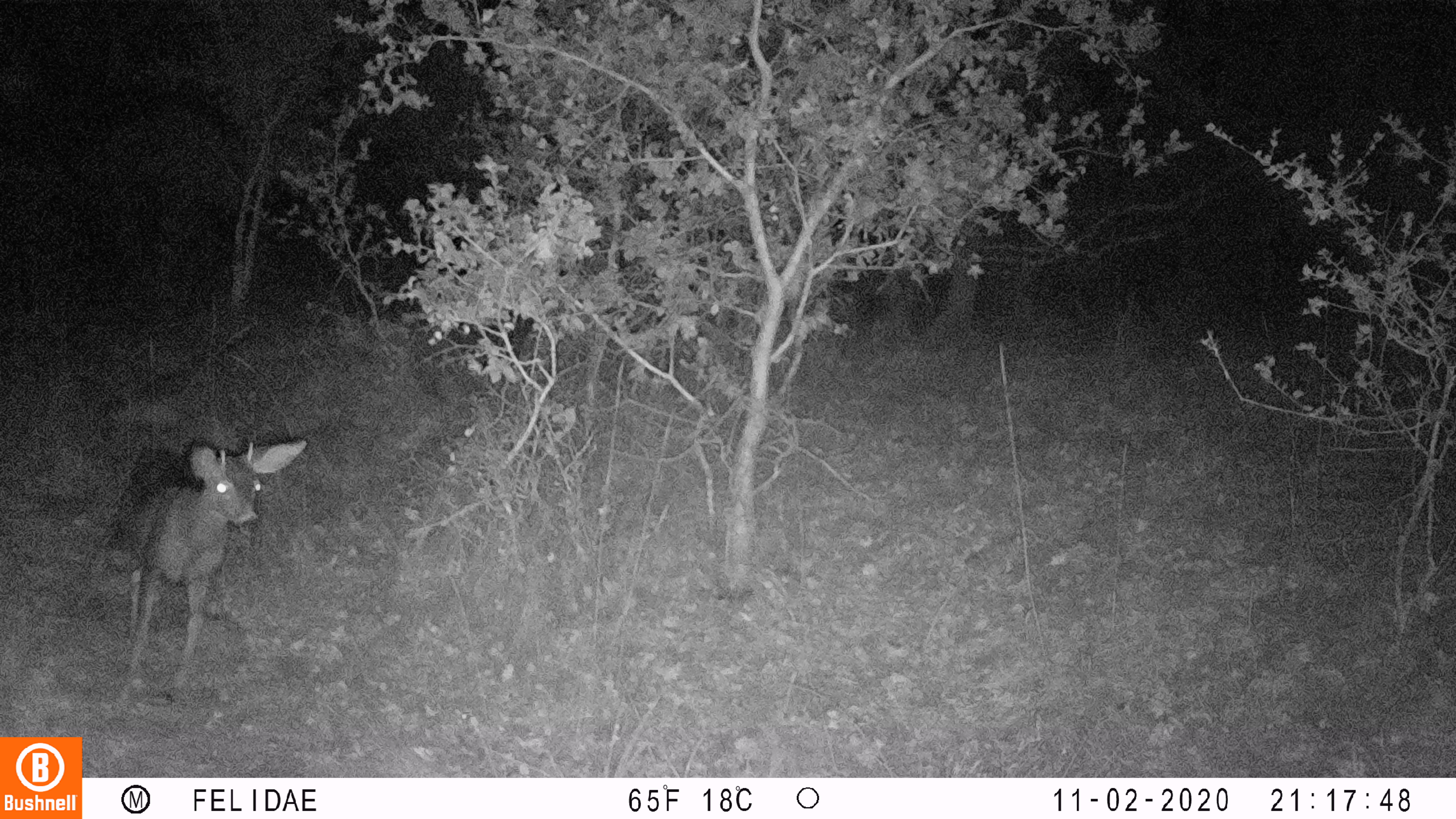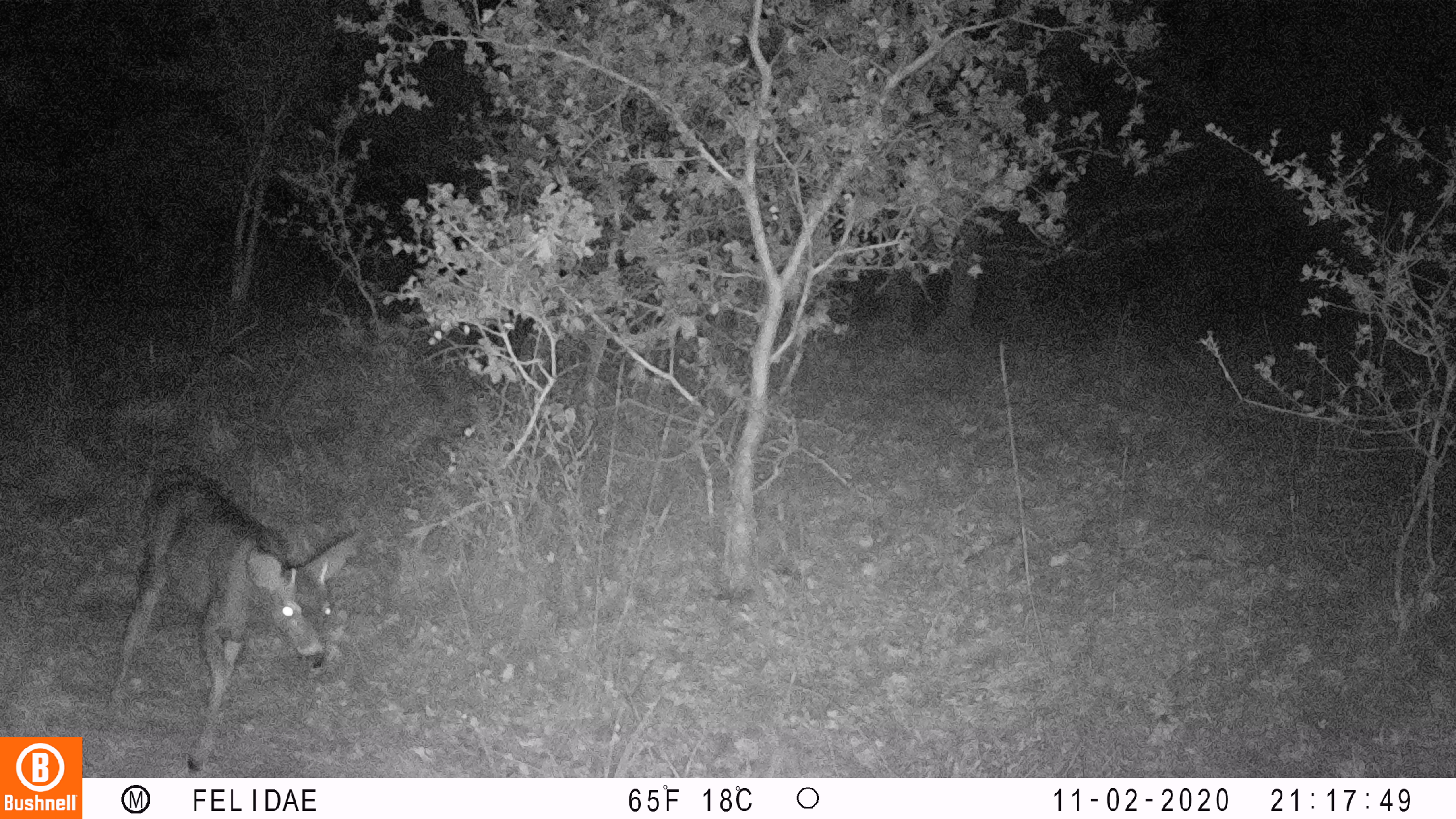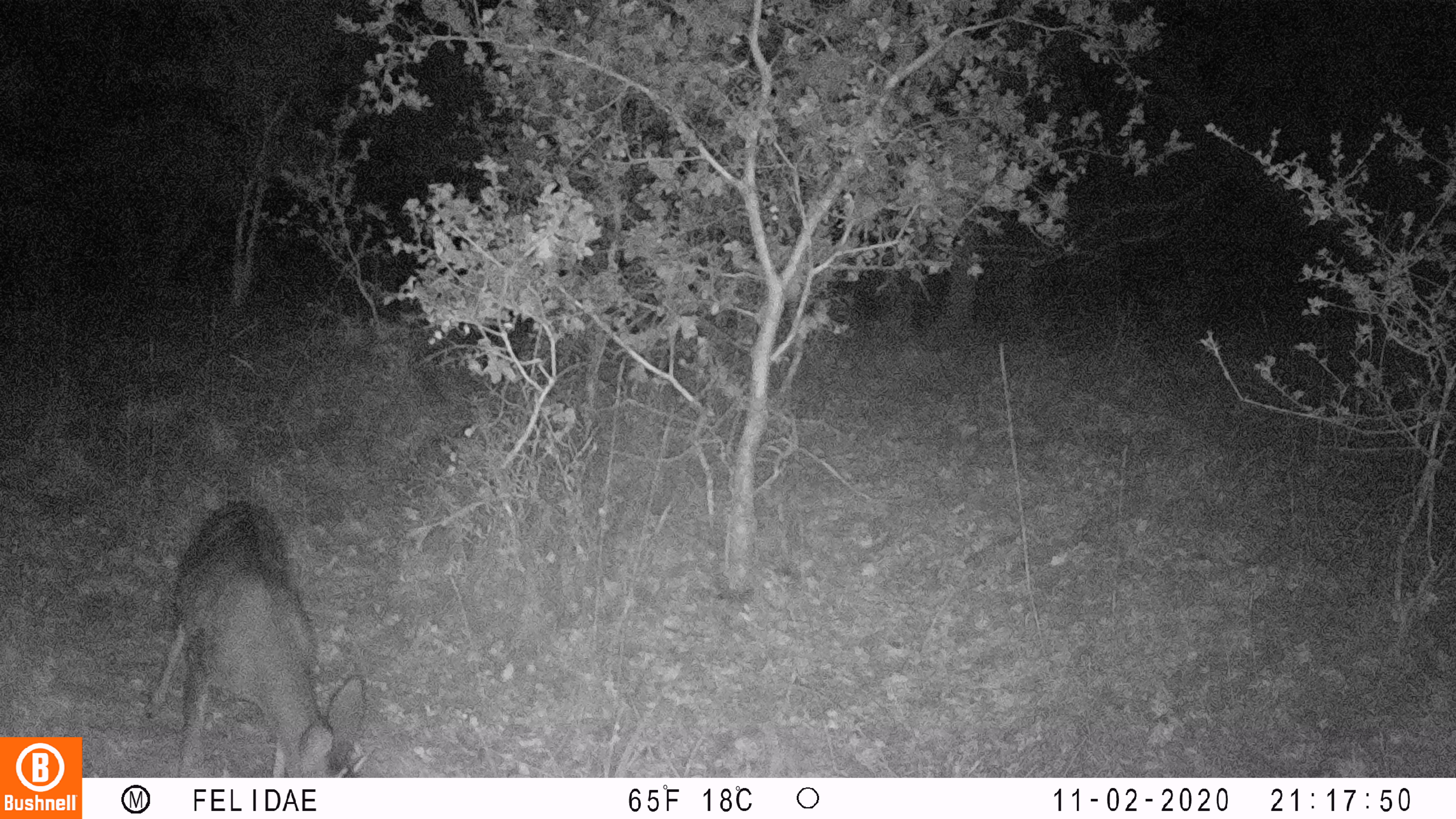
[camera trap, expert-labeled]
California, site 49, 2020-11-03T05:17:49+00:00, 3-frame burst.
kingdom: Animalia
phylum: Chordata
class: Mammalia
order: Artiodactyla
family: Cervidae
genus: Odocoileus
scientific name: Odocoileus hemionus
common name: mule deer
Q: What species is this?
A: Mule deer (Odocoileus hemionus).